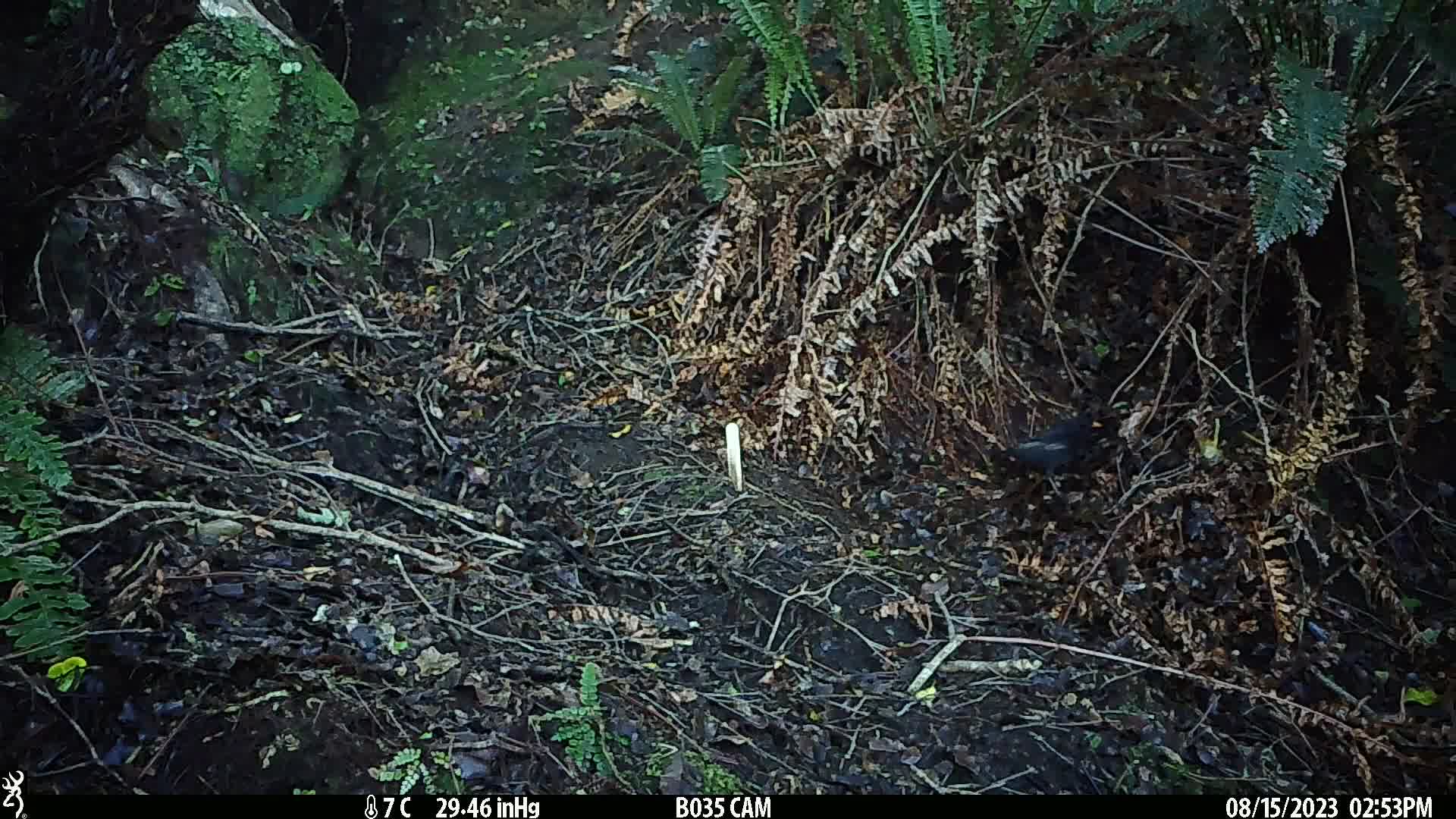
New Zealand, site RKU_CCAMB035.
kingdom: Animalia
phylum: Chordata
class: Aves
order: Passeriformes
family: Turdidae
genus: Turdus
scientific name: Turdus merula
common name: eurasian blackbird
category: blackbird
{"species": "blackbird (eurasian blackbird) (Turdus merula)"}